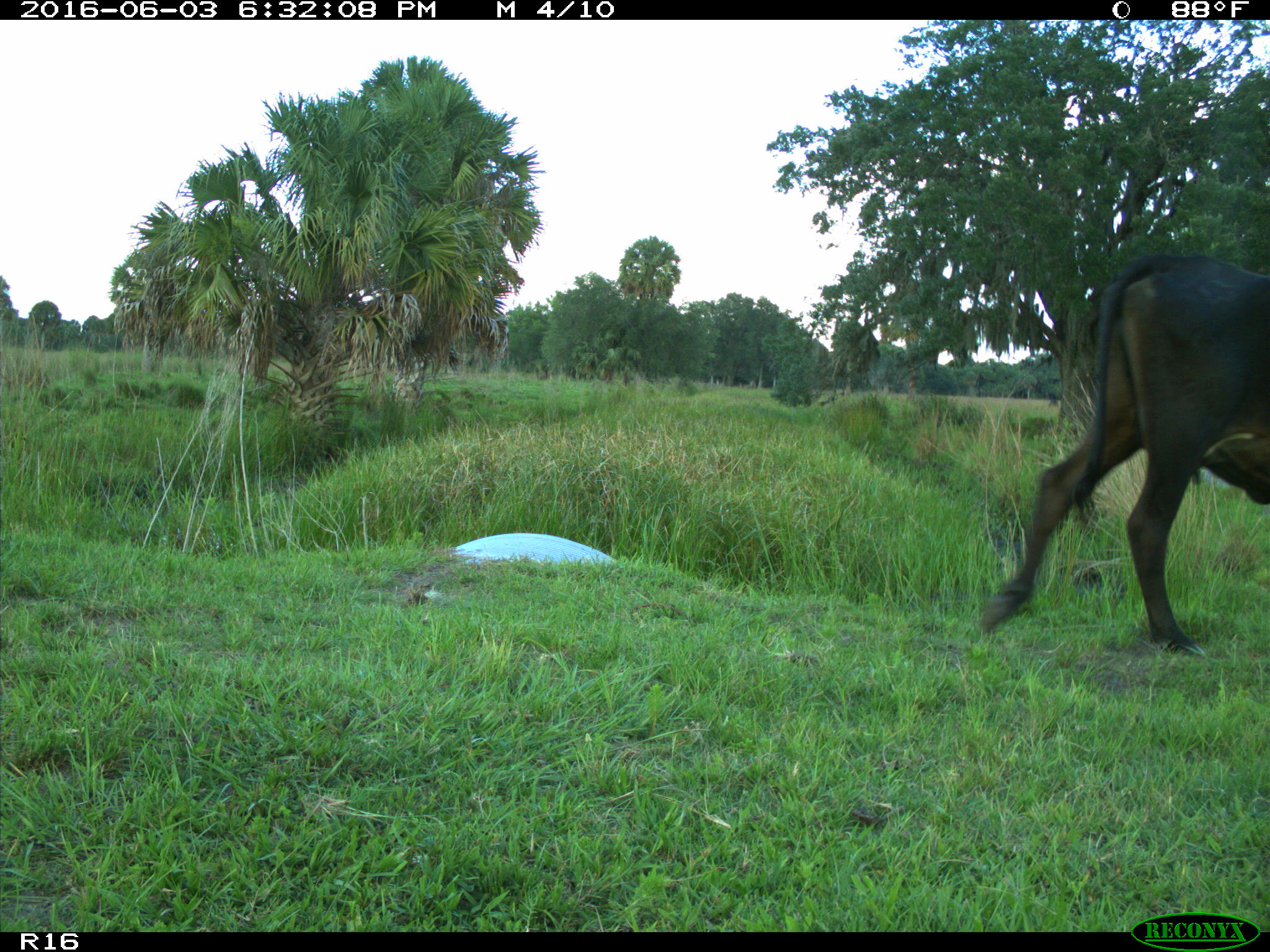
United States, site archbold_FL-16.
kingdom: Animalia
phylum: Chordata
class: Mammalia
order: Artiodactyla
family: Bovidae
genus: Bos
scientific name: Bos taurus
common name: domestic cow